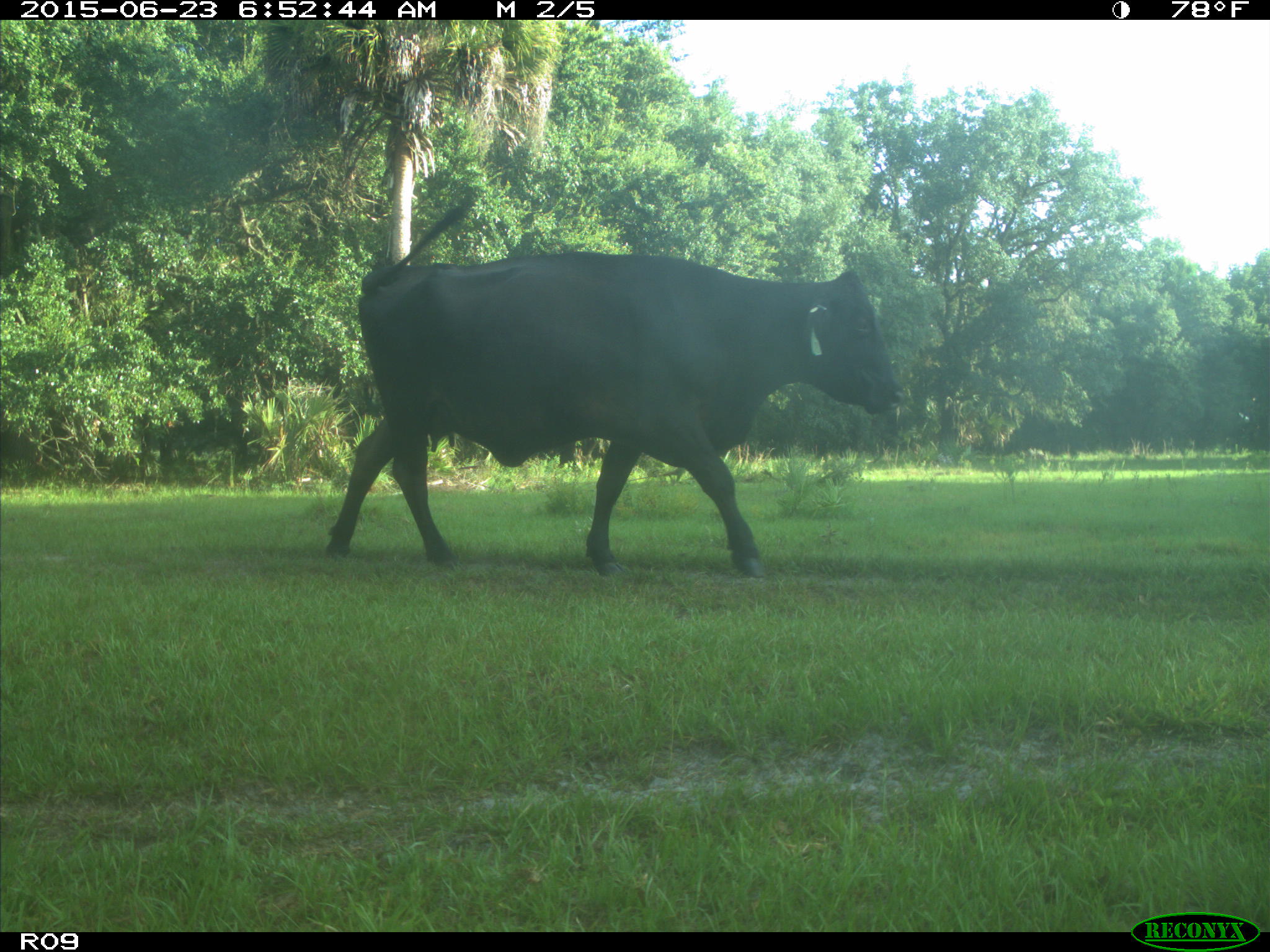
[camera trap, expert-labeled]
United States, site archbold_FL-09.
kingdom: Animalia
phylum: Chordata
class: Mammalia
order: Artiodactyla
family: Bovidae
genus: Bos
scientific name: Bos taurus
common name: domestic cow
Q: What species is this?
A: Bos taurus (domestic cow).